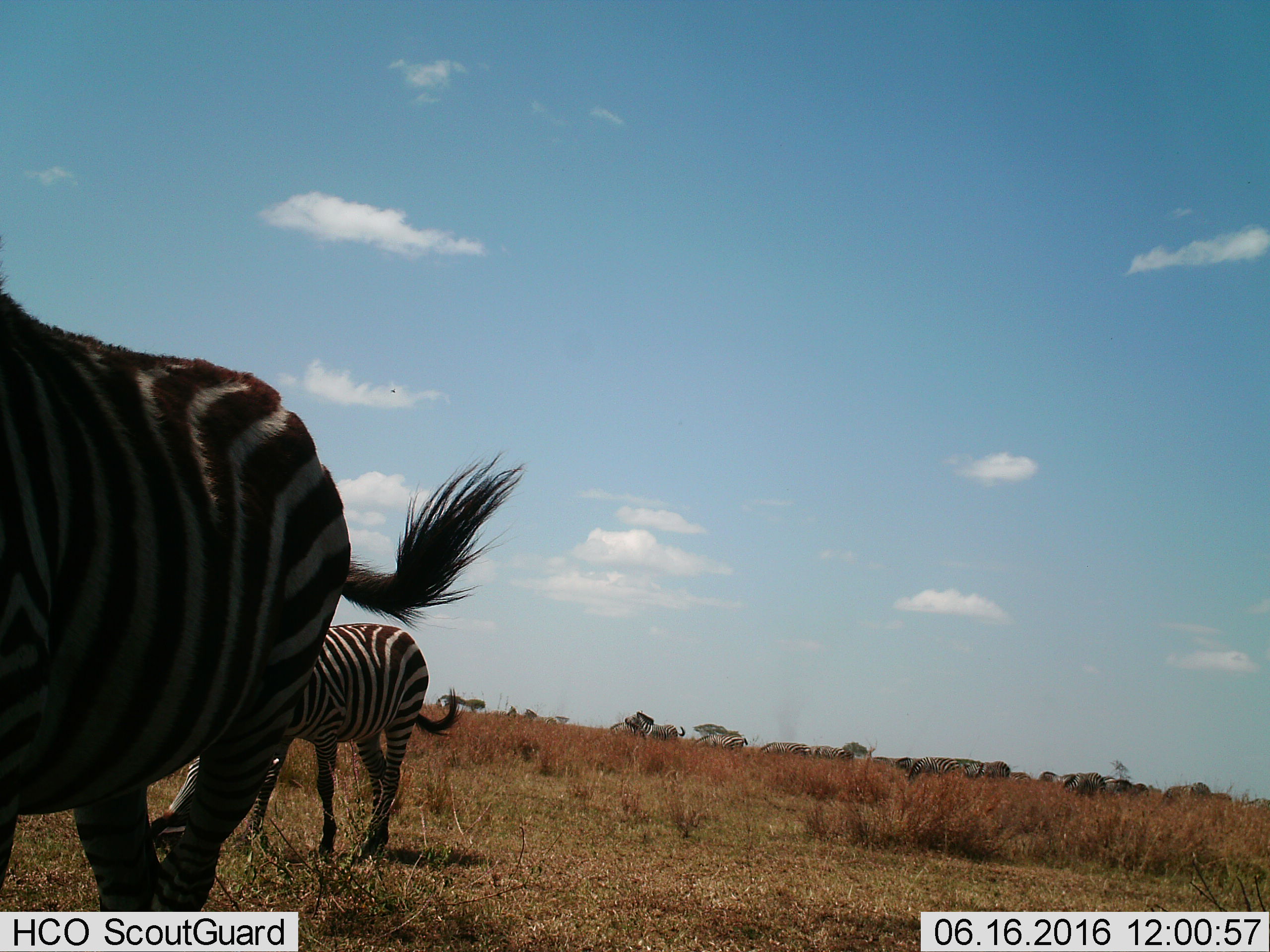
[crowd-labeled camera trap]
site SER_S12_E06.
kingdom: Animalia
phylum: Chordata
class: Mammalia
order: Perissodactyla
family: Equidae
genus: Equus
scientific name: Equus quagga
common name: plains zebra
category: zebraplains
Zebraplains (plains zebra) (Equus quagga), count 11-50. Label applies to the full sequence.